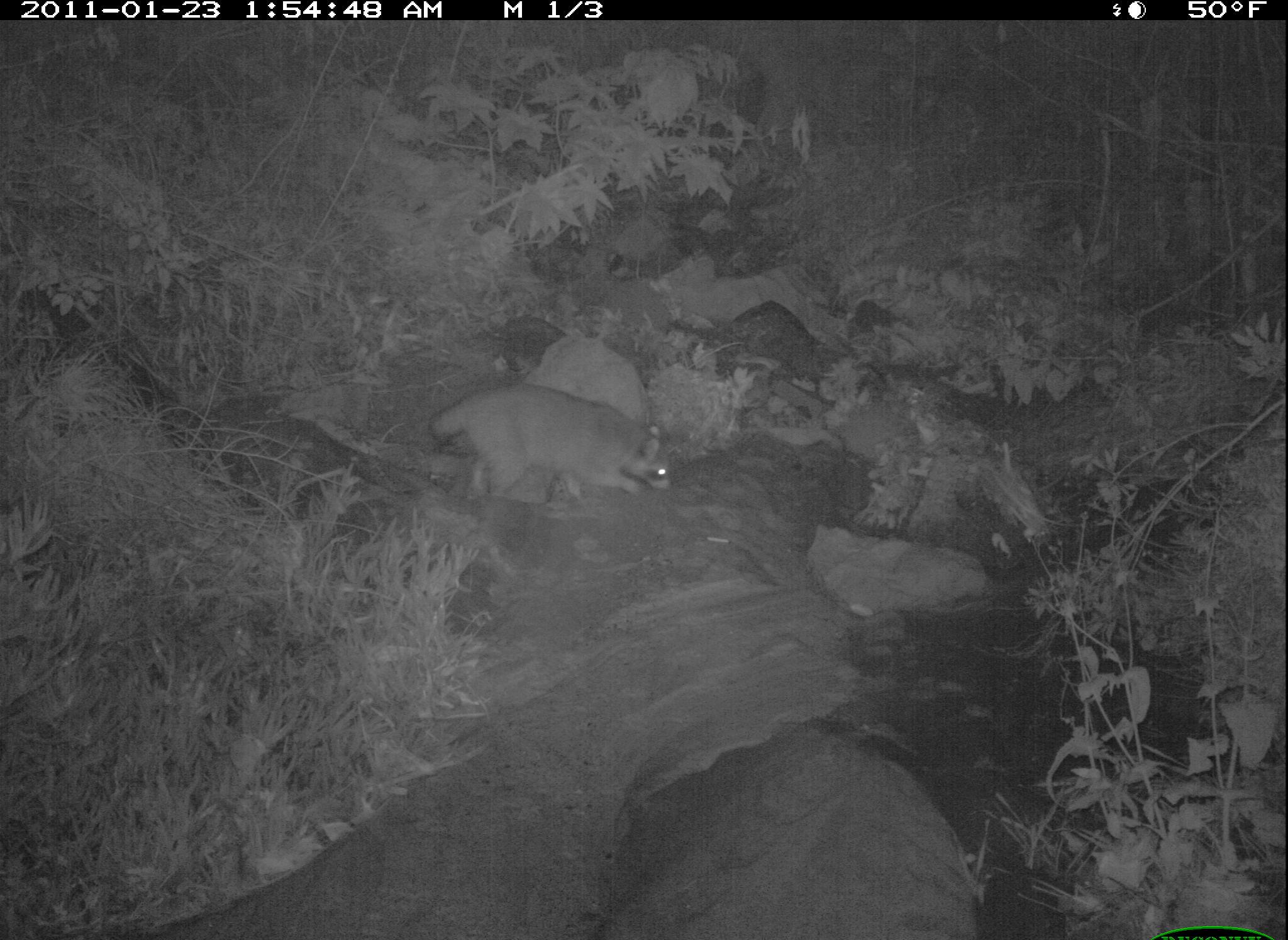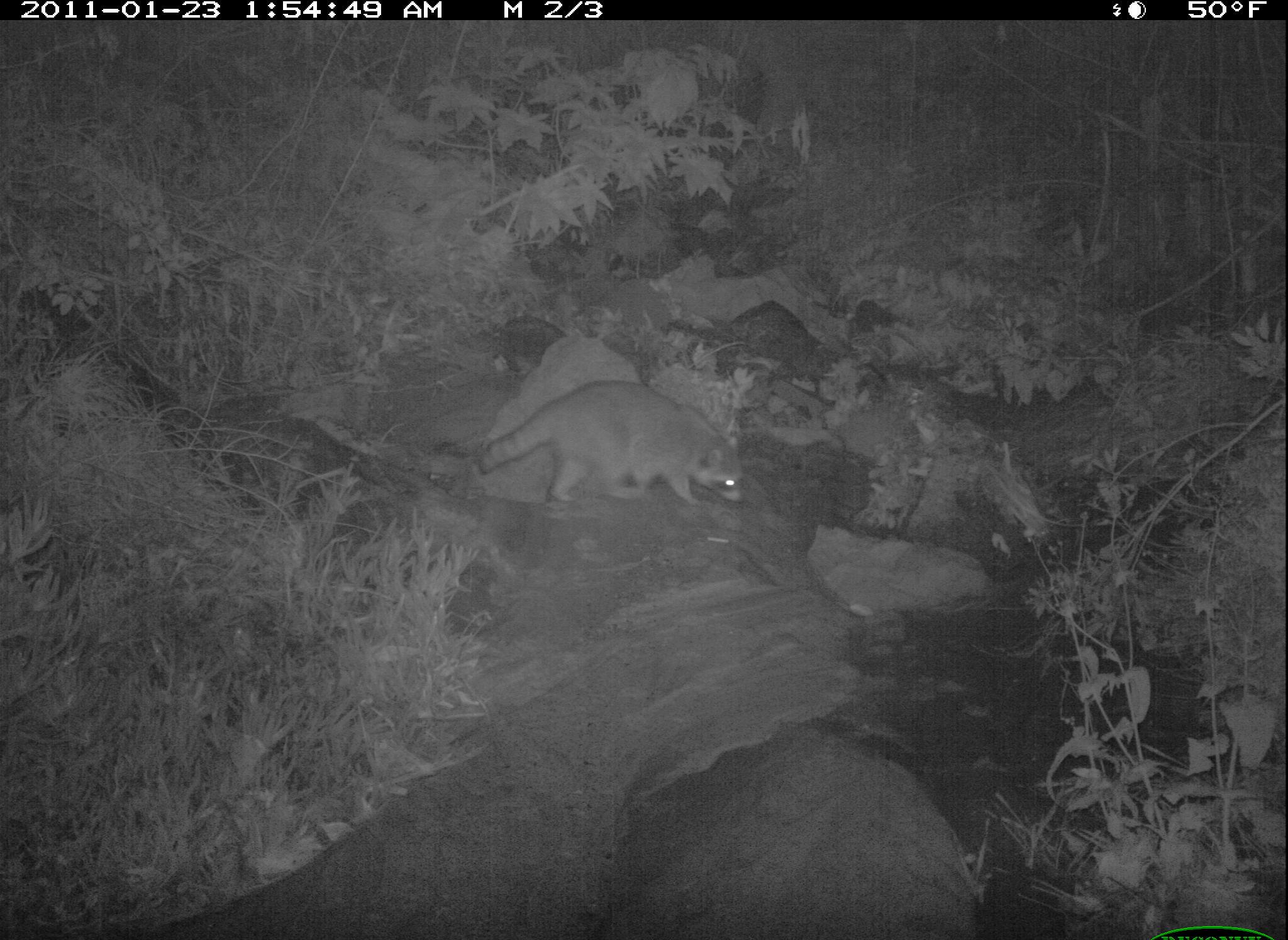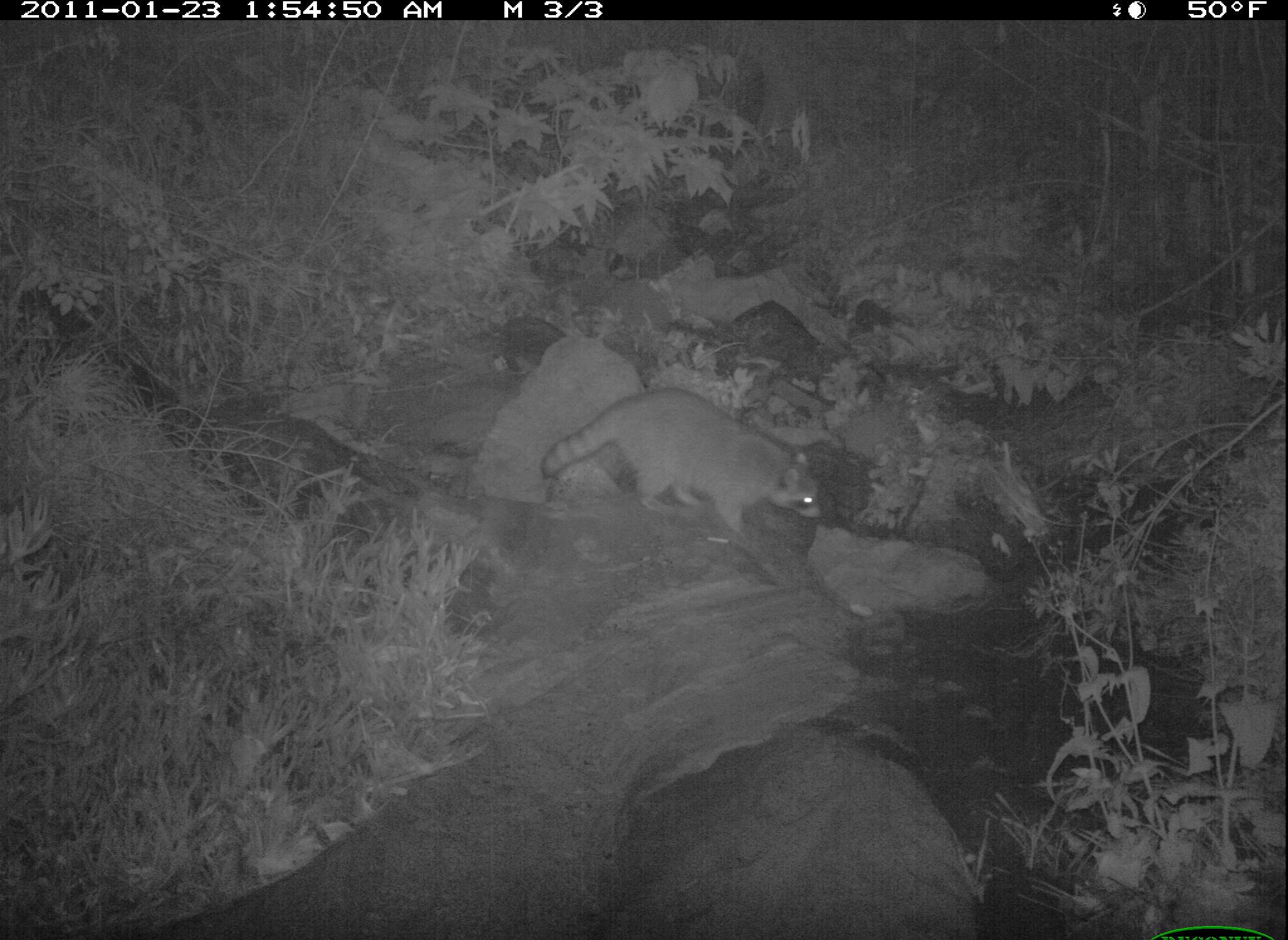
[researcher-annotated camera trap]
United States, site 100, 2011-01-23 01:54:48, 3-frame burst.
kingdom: Animalia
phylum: Chordata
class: Mammalia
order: Carnivora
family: Procyonidae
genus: Procyon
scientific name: Procyon lotor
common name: raccoon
Raccoon (Procyon lotor).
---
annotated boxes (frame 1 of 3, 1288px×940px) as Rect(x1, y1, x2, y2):
raccoon: Rect(418, 367, 680, 515)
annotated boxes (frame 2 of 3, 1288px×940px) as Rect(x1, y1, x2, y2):
raccoon: Rect(462, 374, 763, 520)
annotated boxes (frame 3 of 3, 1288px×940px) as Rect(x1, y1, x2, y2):
raccoon: Rect(530, 376, 839, 558)